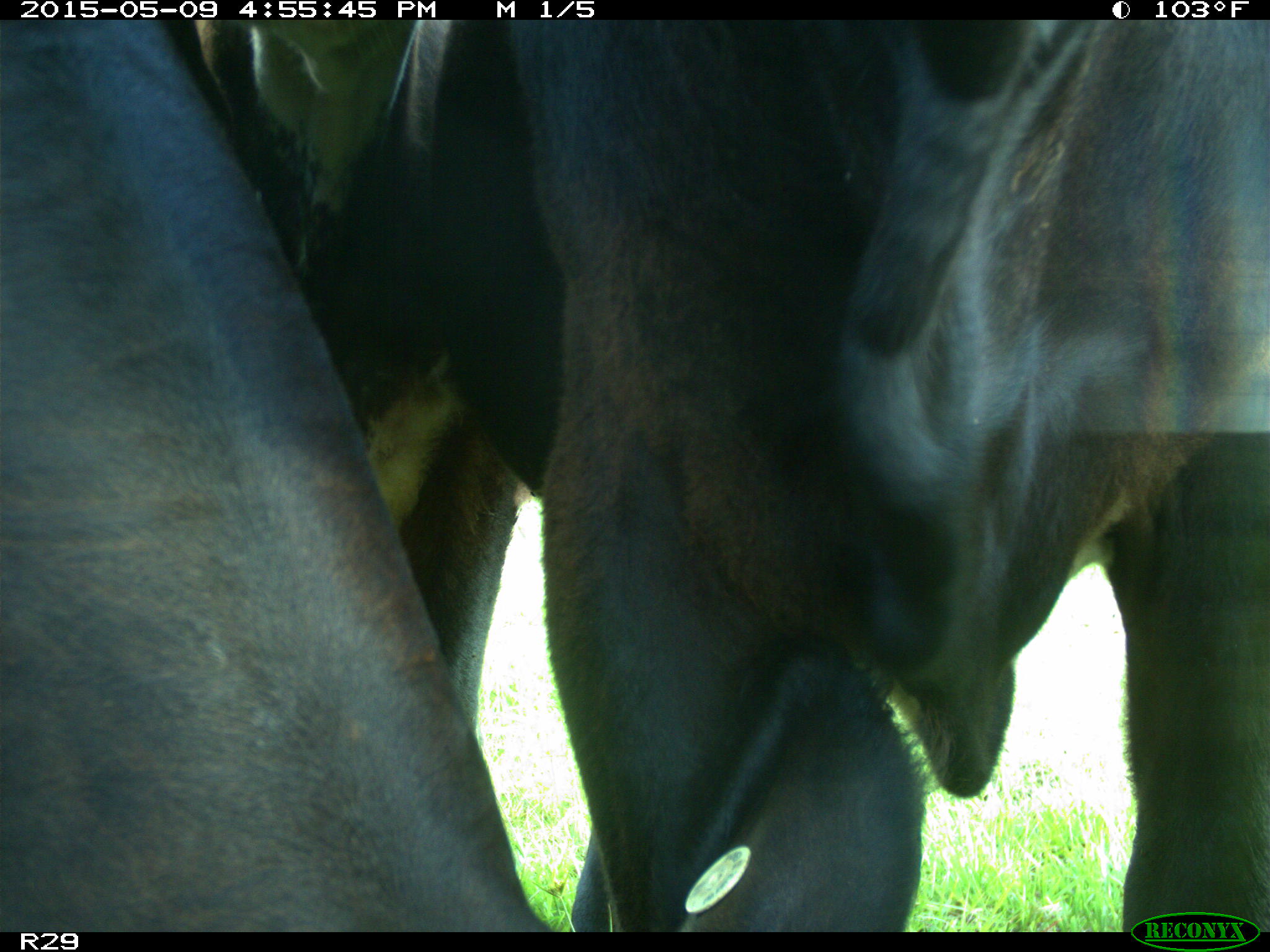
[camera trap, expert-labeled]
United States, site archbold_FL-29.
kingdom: Animalia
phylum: Chordata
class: Mammalia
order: Artiodactyla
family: Bovidae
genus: Bos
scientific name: Bos taurus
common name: domestic cow